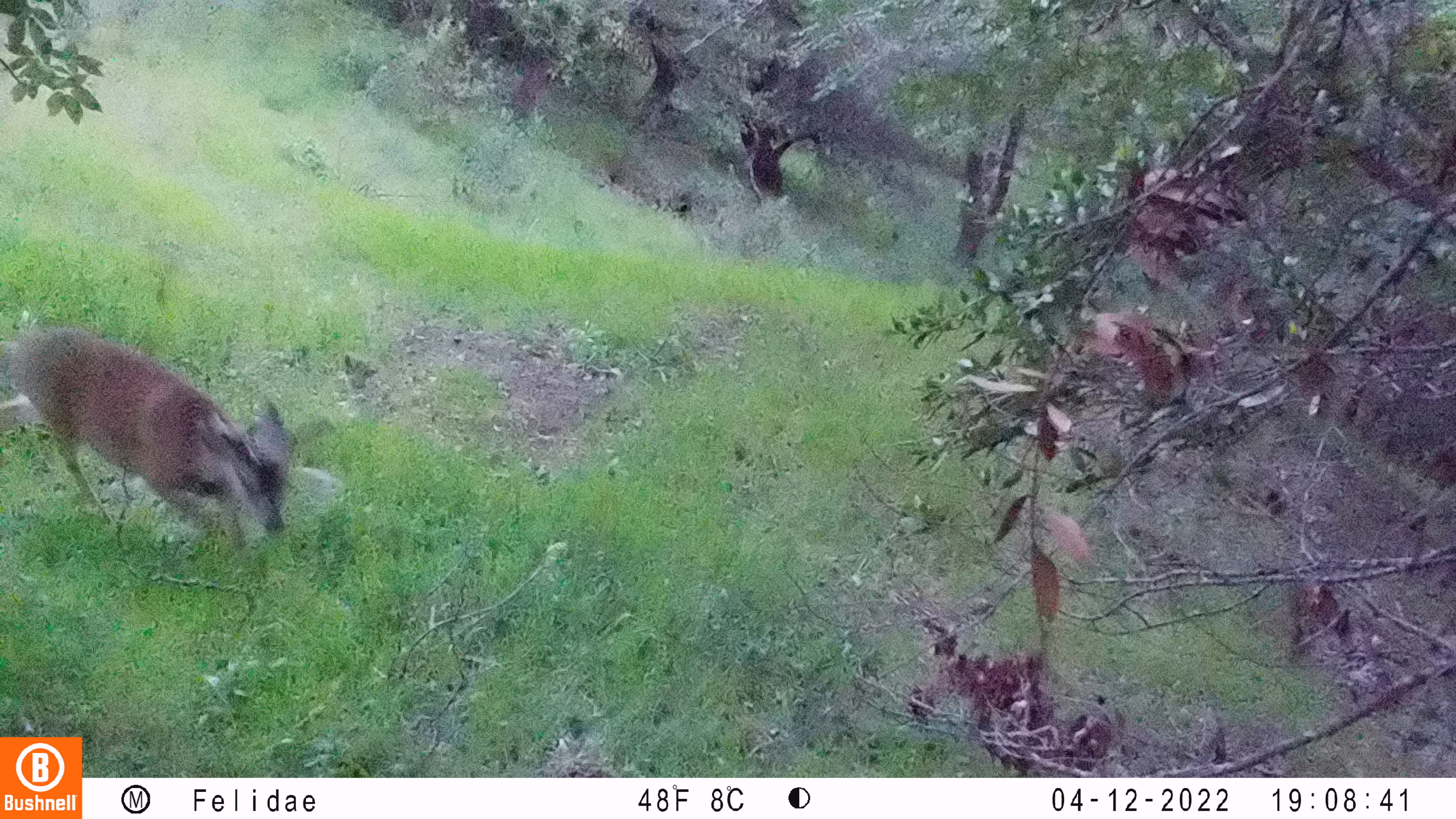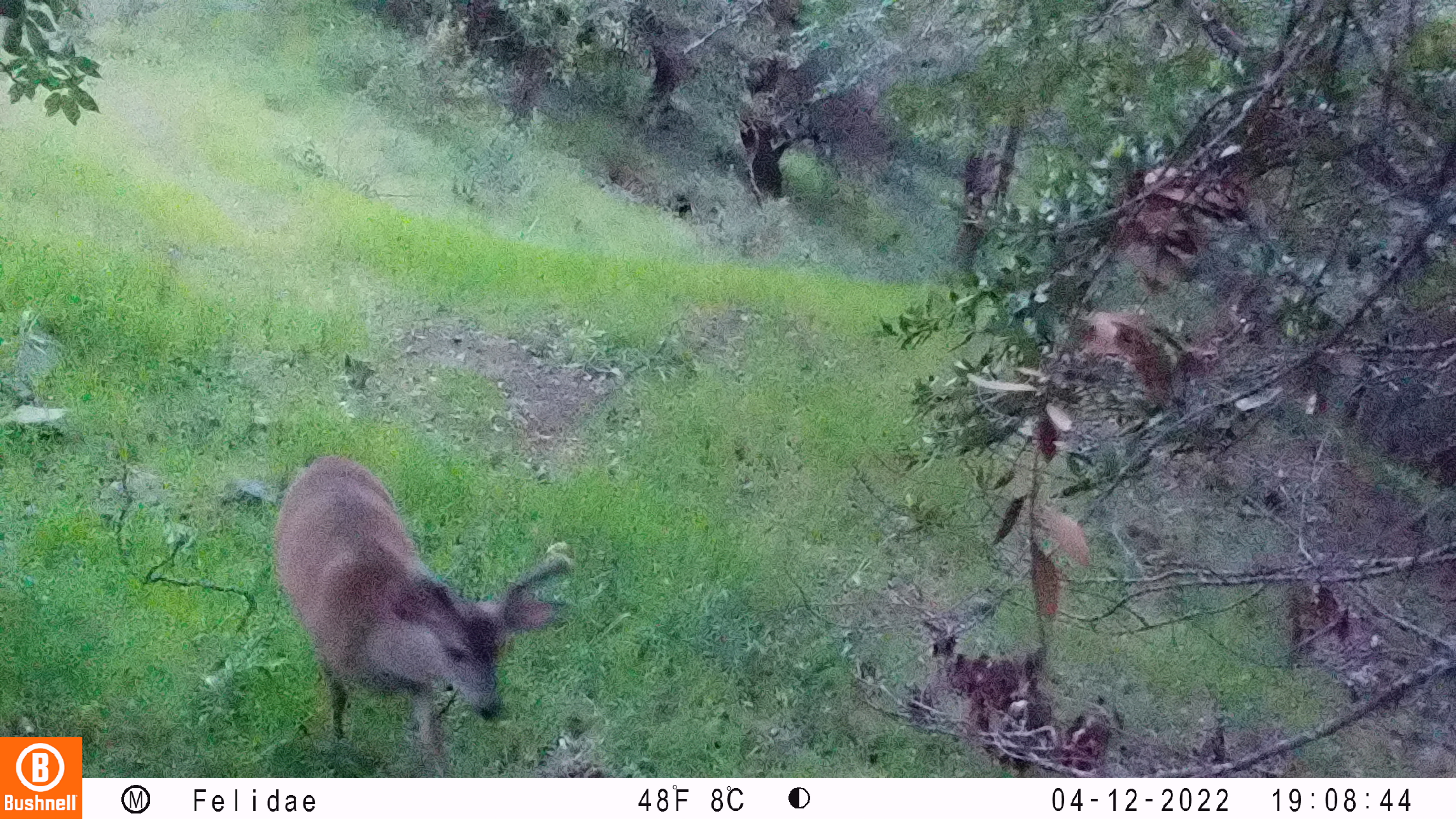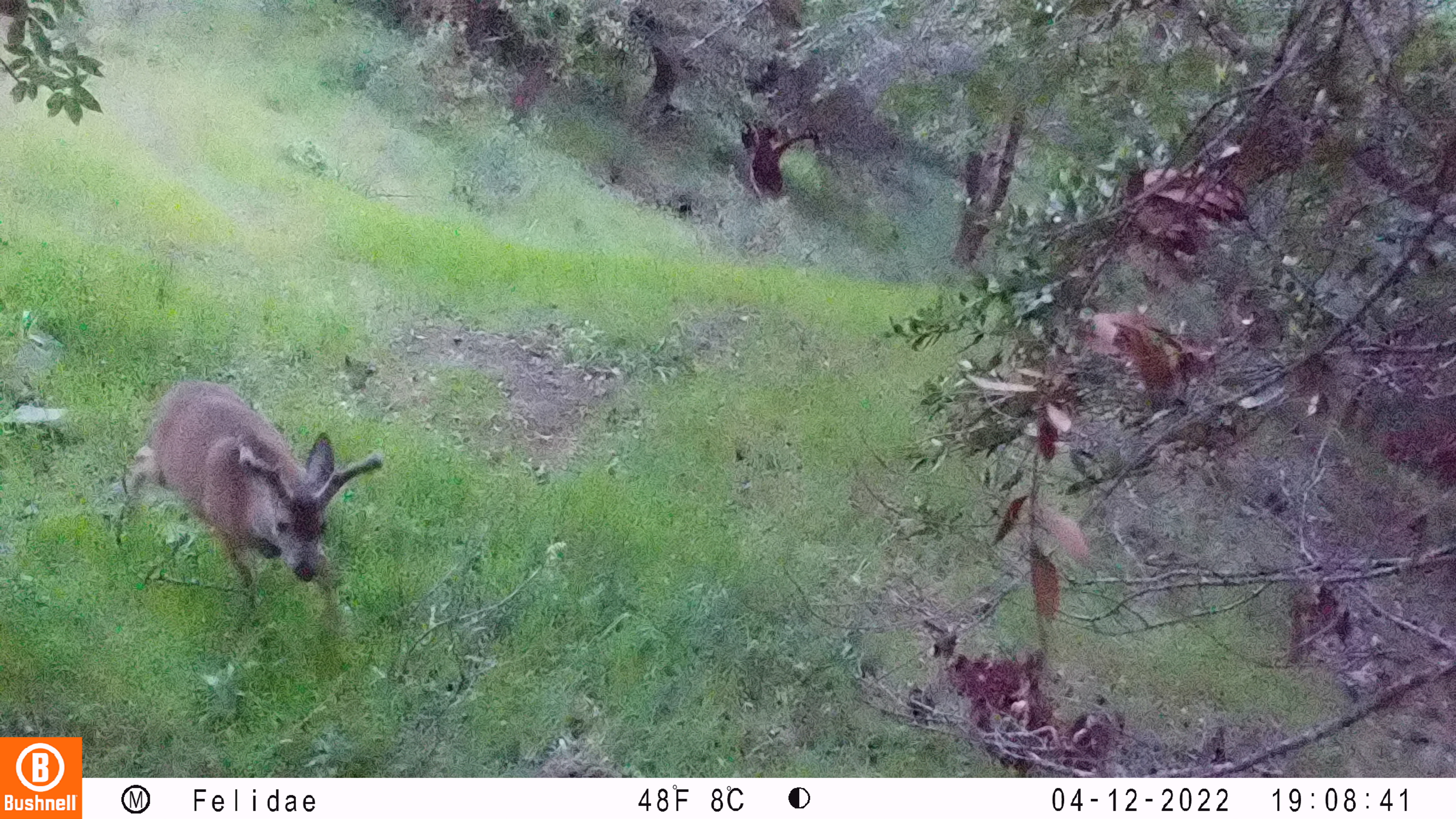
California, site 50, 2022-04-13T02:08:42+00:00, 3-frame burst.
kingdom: Animalia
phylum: Chordata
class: Mammalia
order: Artiodactyla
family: Cervidae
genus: Odocoileus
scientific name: Odocoileus hemionus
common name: mule deer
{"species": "mule deer (Odocoileus hemionus)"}